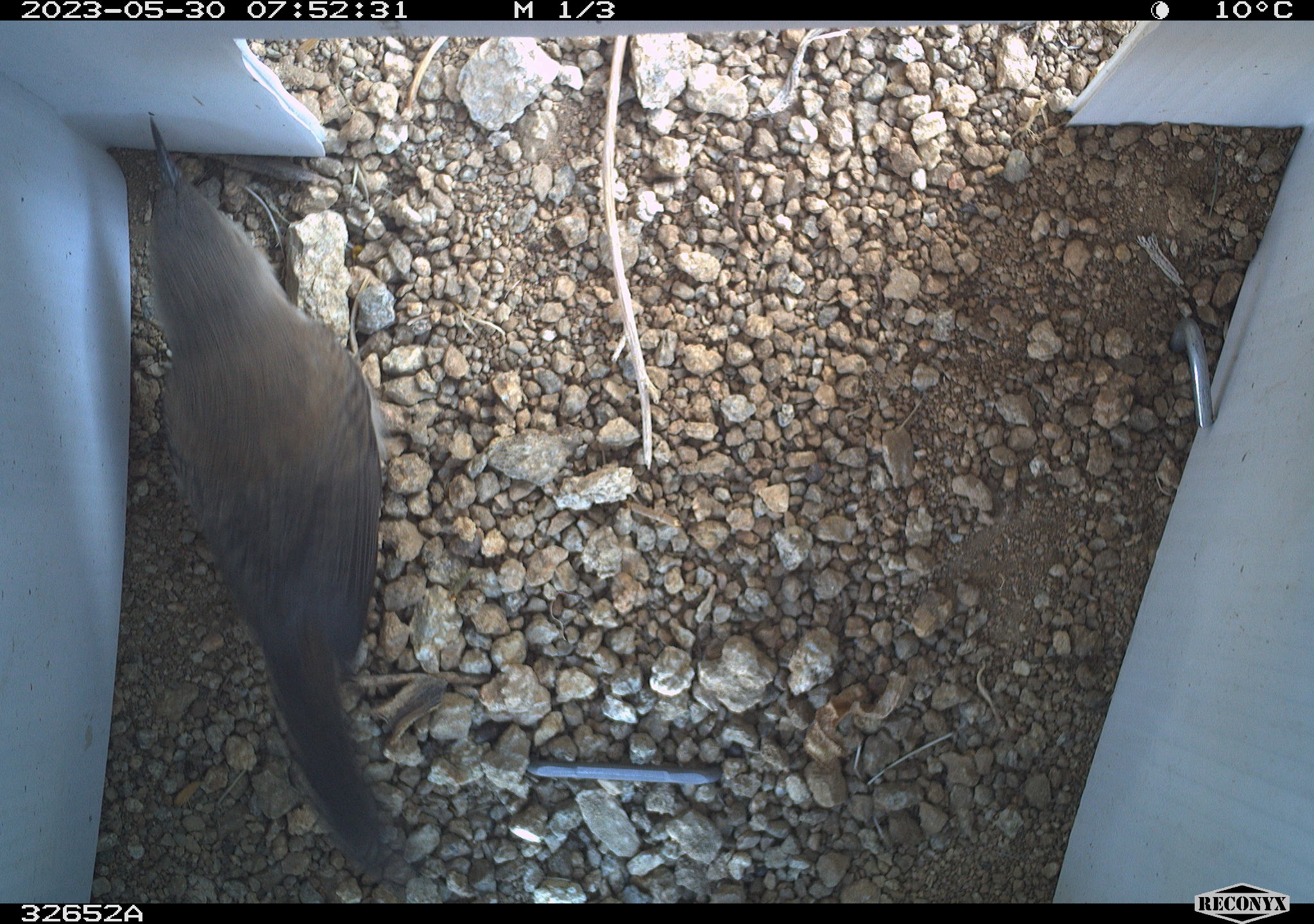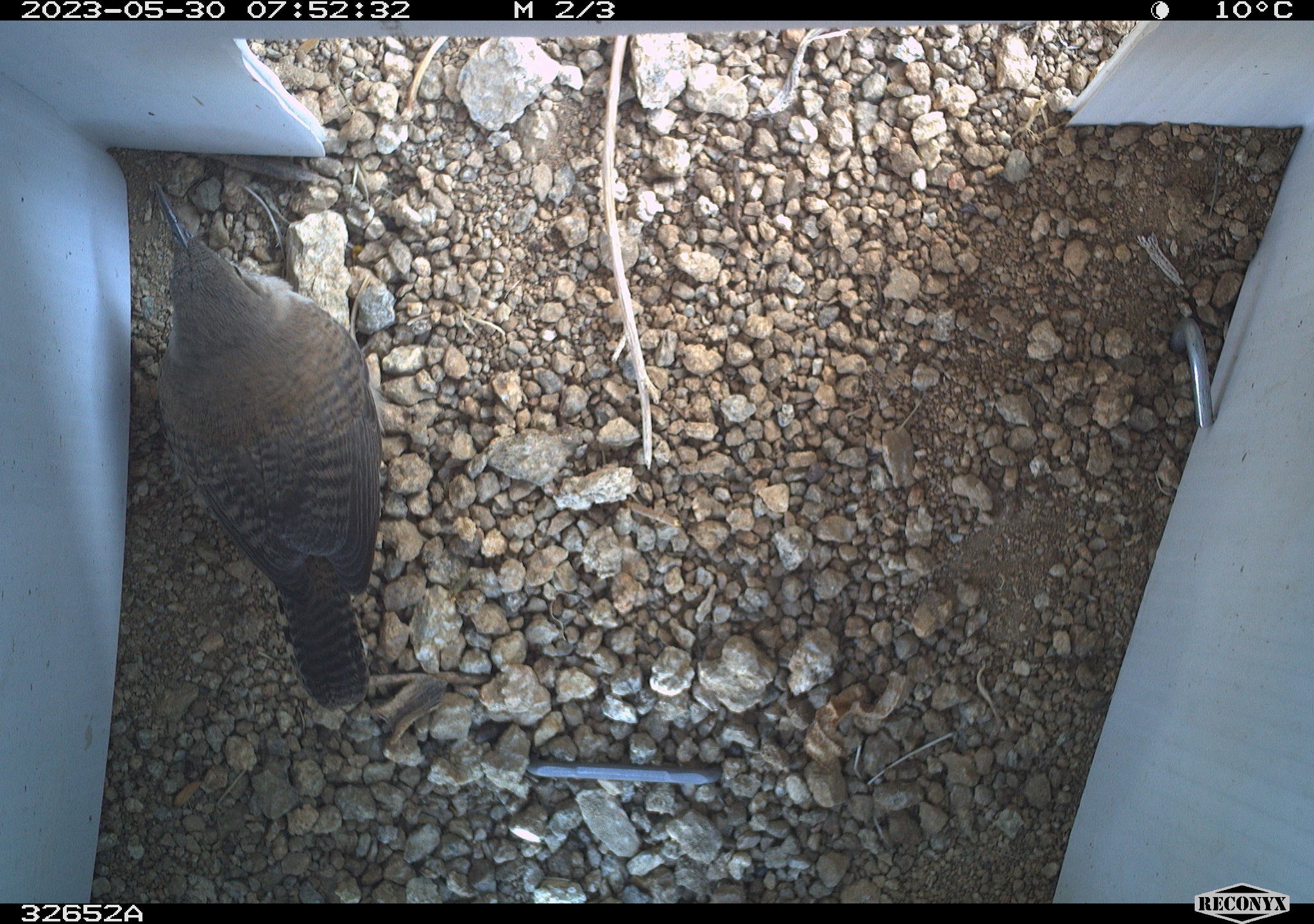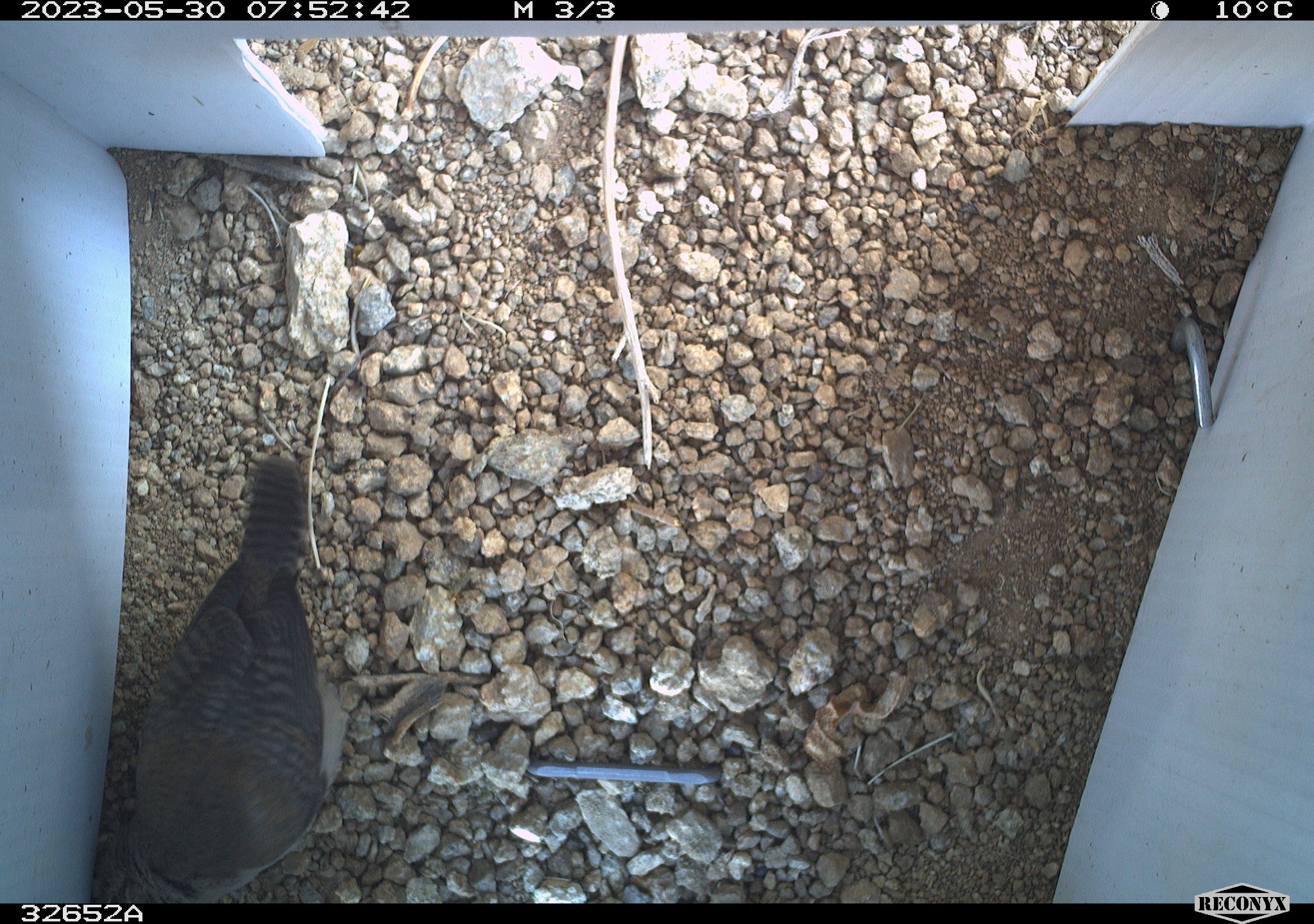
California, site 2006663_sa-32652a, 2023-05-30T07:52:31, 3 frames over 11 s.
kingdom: Animalia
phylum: Chordata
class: Aves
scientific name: Aves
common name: bird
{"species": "bird (Aves)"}